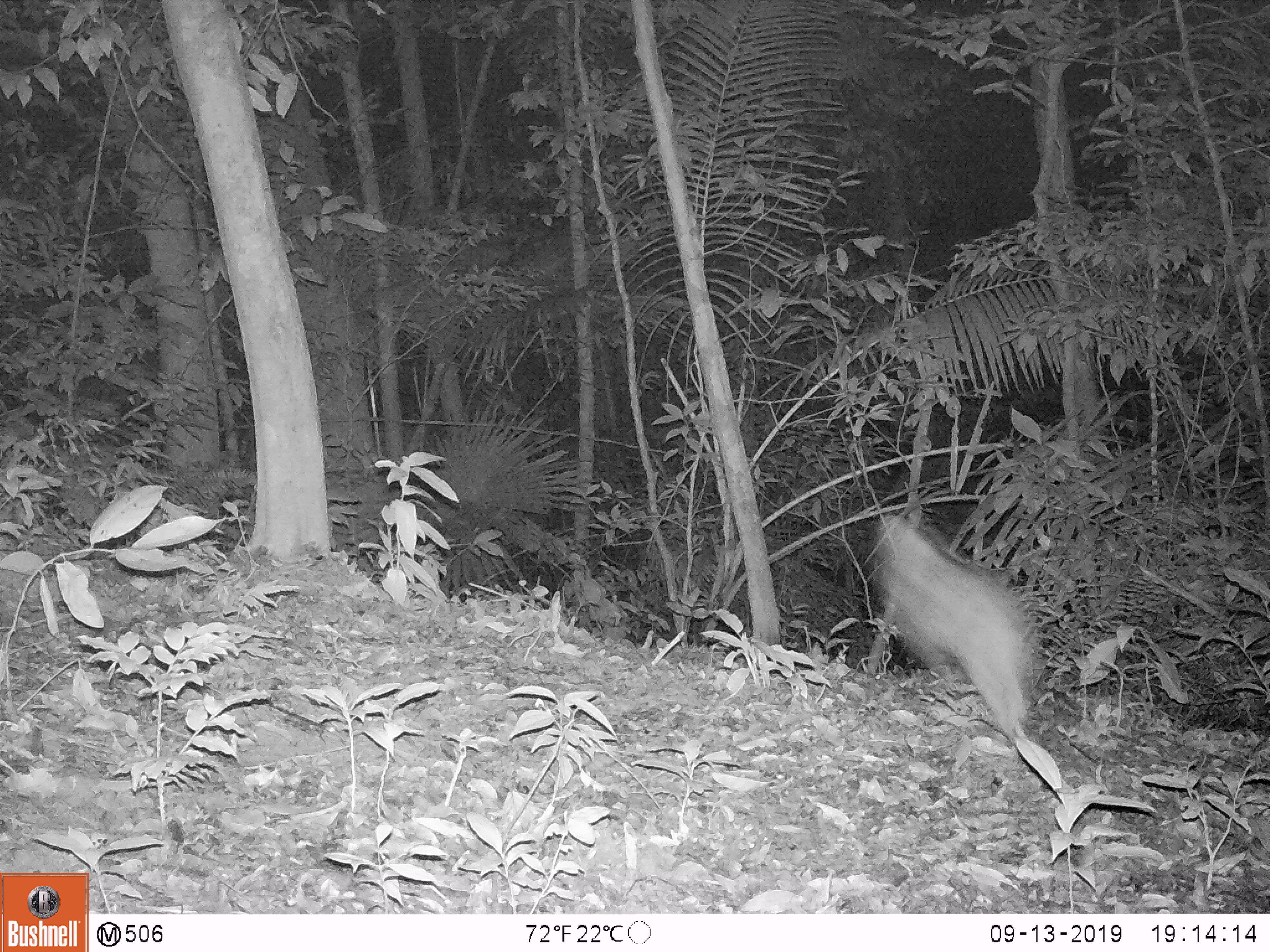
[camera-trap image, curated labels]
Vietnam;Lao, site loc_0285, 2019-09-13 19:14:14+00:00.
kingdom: Animalia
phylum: Chordata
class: Mammalia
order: Artiodactyla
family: Suidae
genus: Sus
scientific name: Sus scrofa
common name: eurasian wild pig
Eurasian wild pig (Sus scrofa). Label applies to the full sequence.